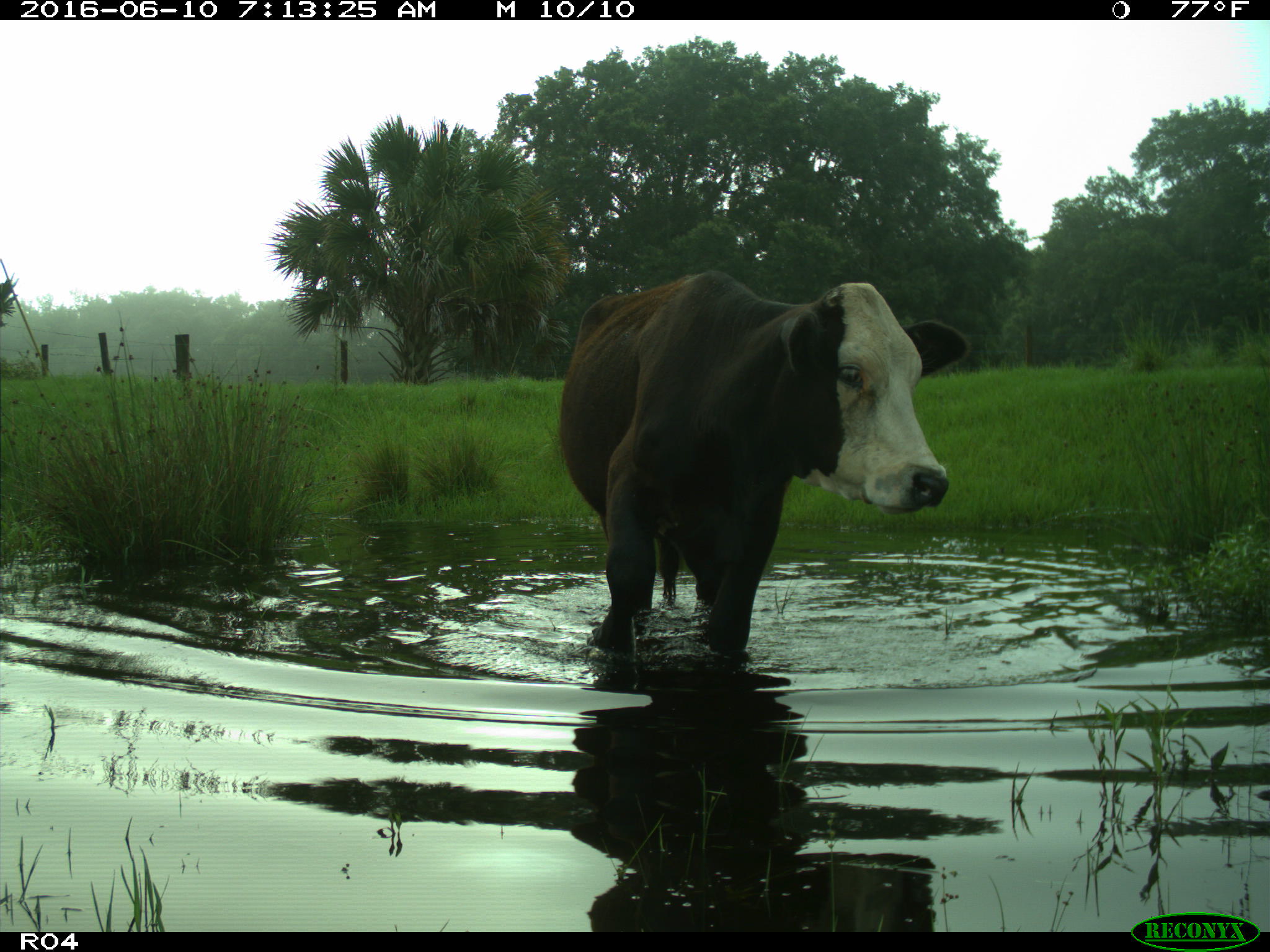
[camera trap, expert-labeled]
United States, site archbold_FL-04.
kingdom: Animalia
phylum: Chordata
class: Mammalia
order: Artiodactyla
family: Bovidae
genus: Bos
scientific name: Bos taurus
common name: domestic cow